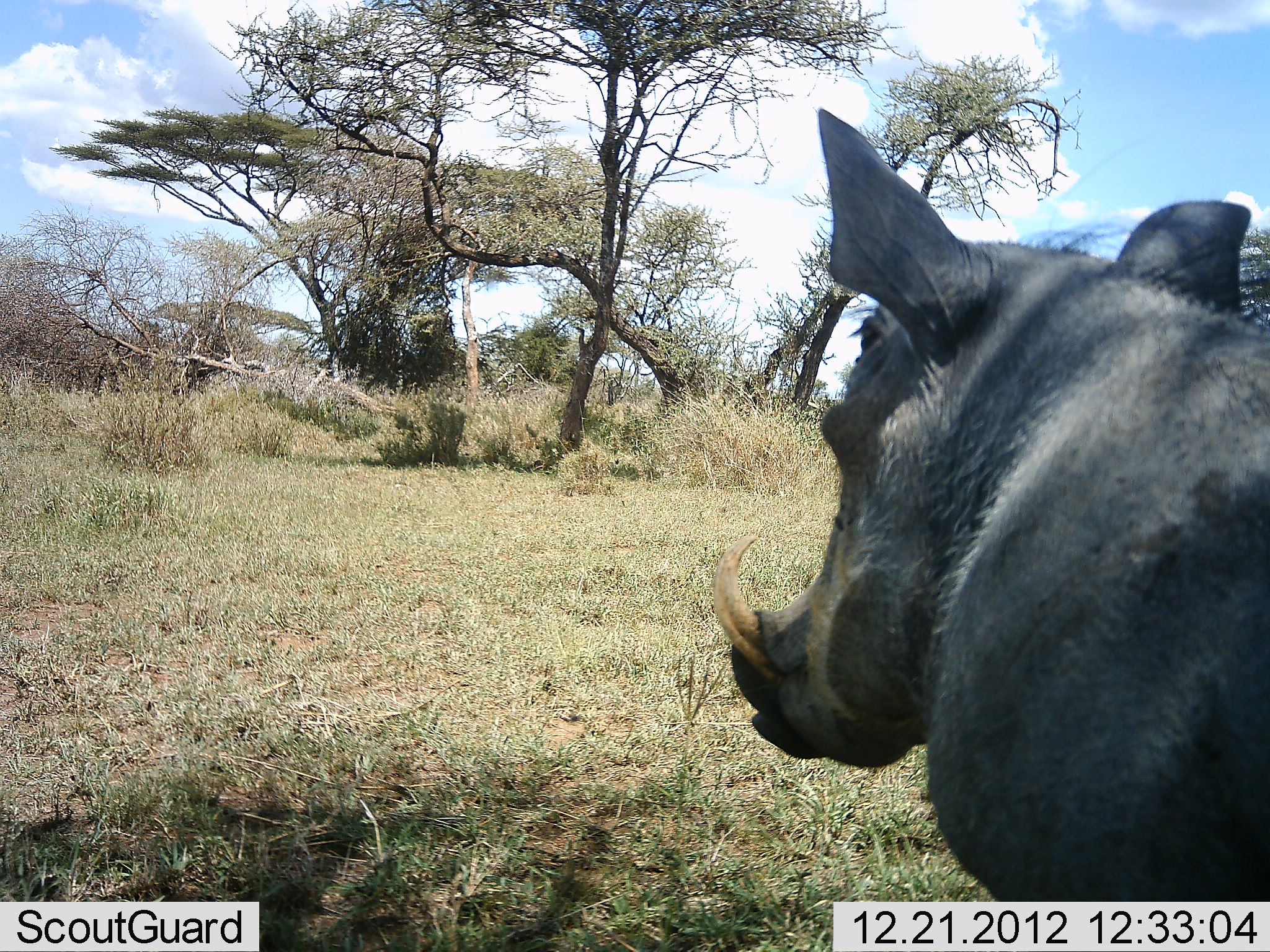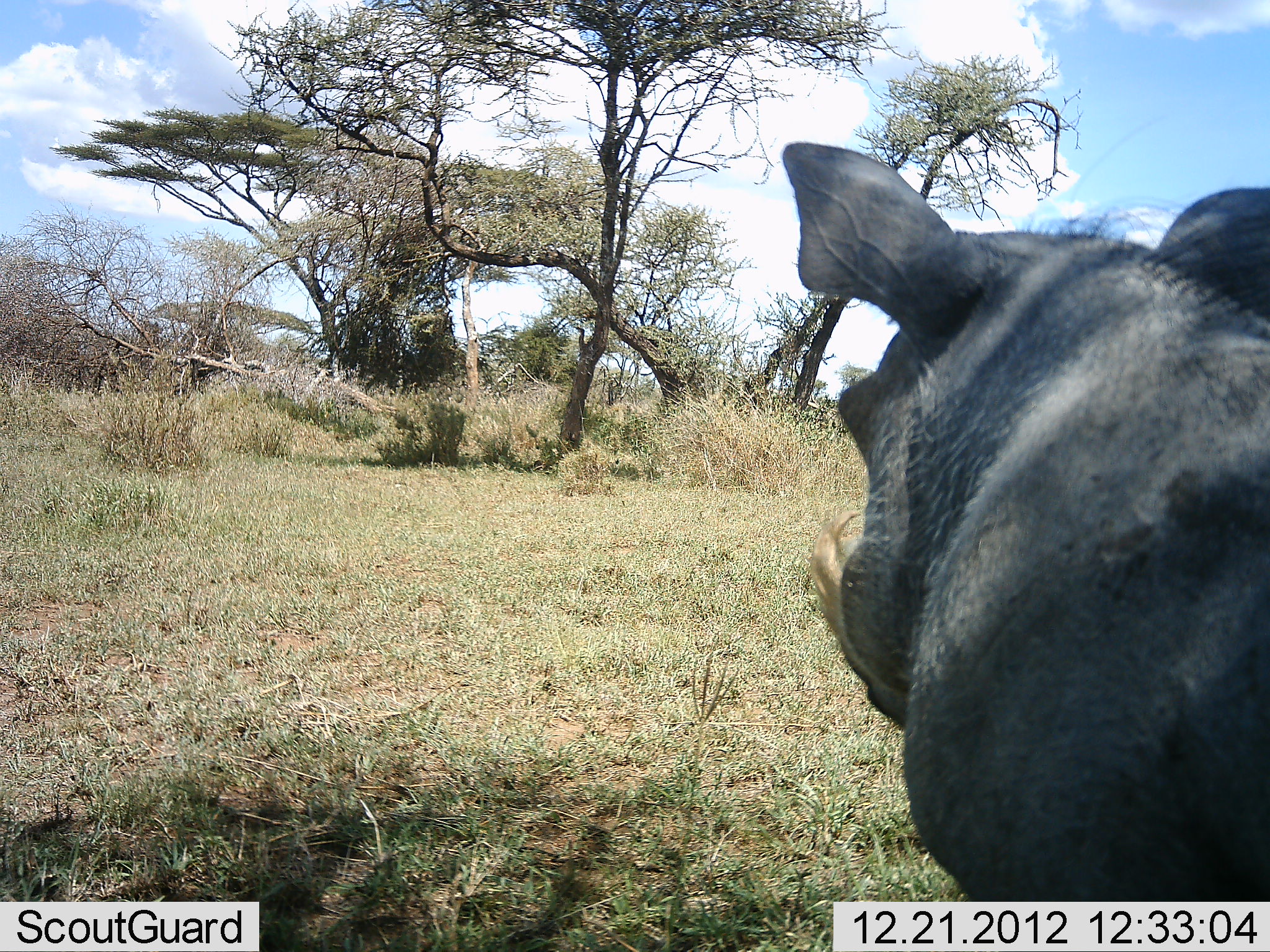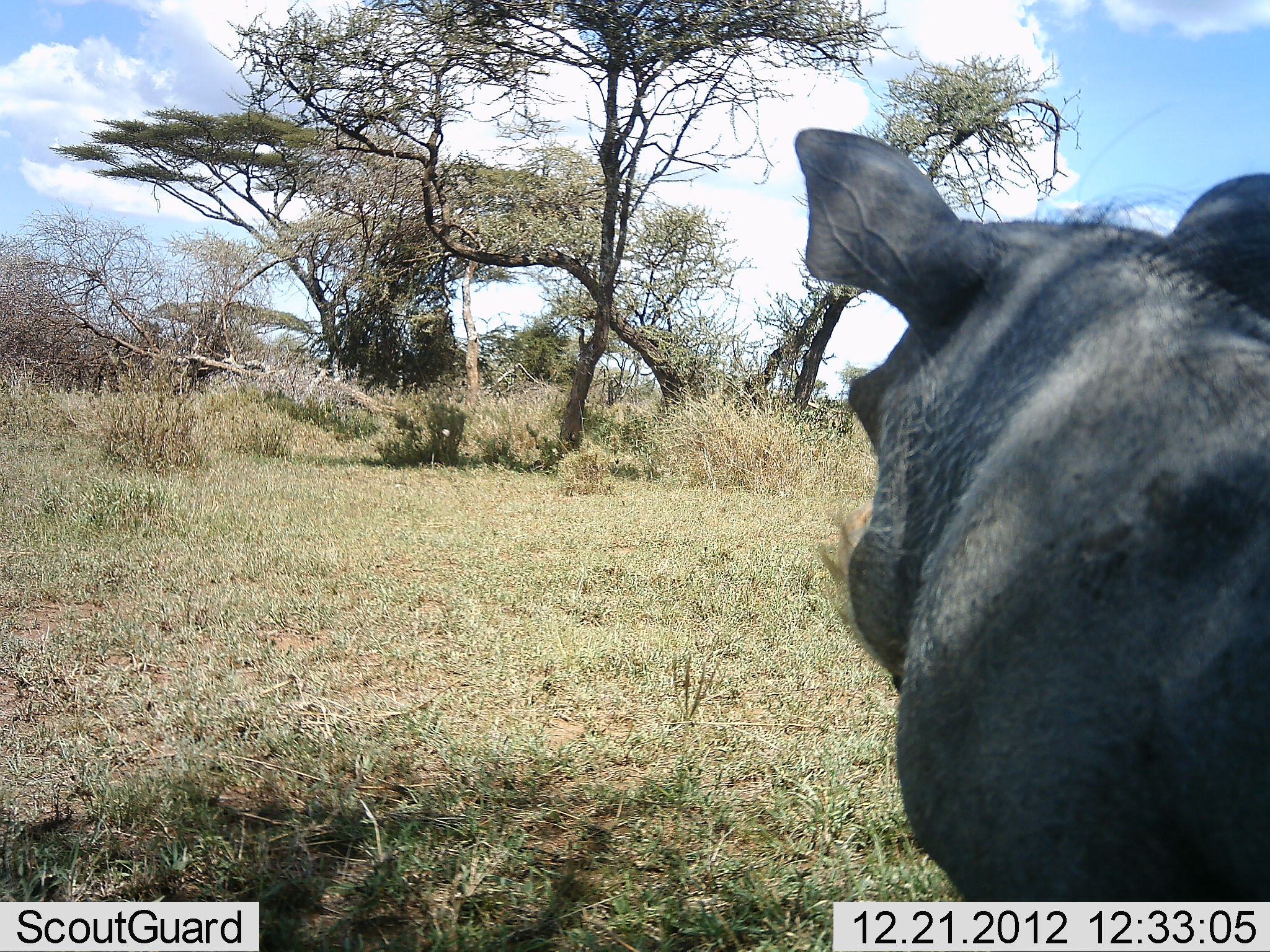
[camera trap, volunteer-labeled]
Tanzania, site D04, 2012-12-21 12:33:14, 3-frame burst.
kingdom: Animalia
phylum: Chordata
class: Mammalia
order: Artiodactyla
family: Suidae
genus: Phacochoerus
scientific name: Phacochoerus africanus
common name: warthog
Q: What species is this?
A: Warthog (Phacochoerus africanus).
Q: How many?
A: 1.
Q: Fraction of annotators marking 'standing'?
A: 86%.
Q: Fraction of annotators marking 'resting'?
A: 6%.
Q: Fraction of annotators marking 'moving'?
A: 4%.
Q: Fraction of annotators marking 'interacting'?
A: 4%.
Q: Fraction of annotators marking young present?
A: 0%.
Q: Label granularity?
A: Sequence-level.